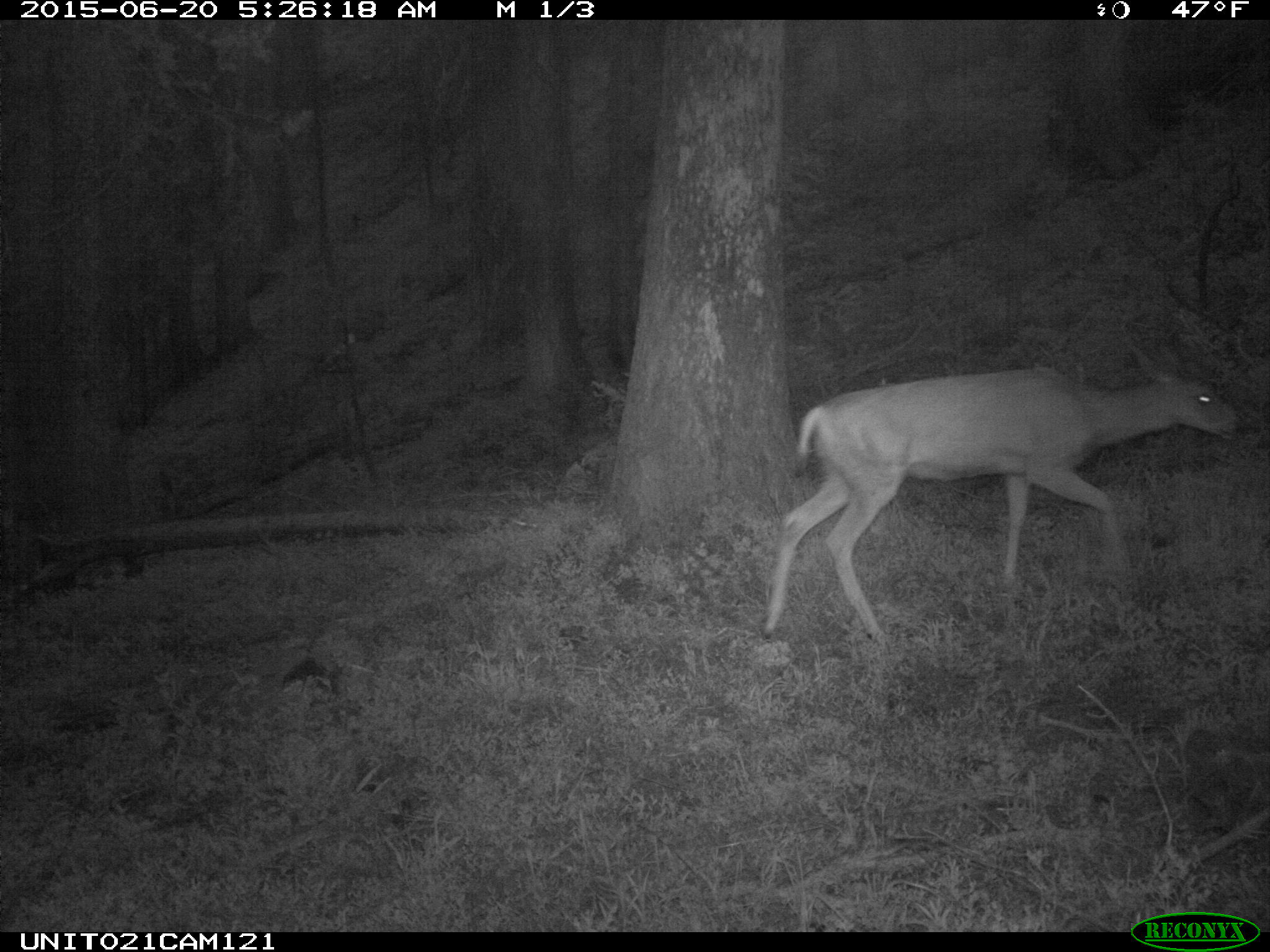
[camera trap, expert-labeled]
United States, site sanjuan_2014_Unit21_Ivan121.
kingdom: Animalia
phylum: Chordata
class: Mammalia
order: Artiodactyla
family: Cervidae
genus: Odocoileus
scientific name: Odocoileus hemionus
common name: mule deer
Odocoileus hemionus (mule deer).